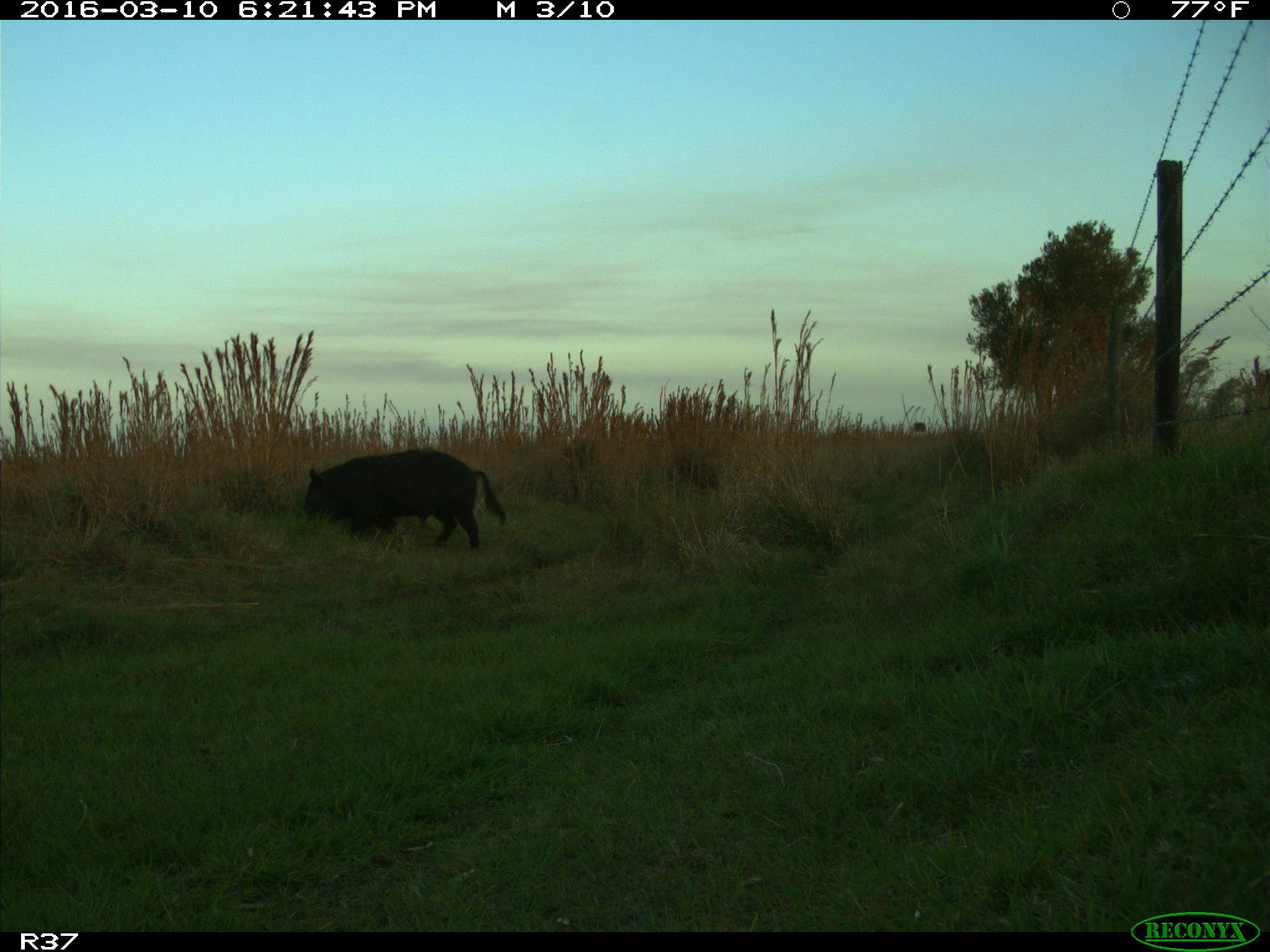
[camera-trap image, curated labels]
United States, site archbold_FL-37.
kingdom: Animalia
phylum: Chordata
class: Mammalia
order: Artiodactyla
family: Suidae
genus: Sus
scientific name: Sus scrofa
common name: wild boar